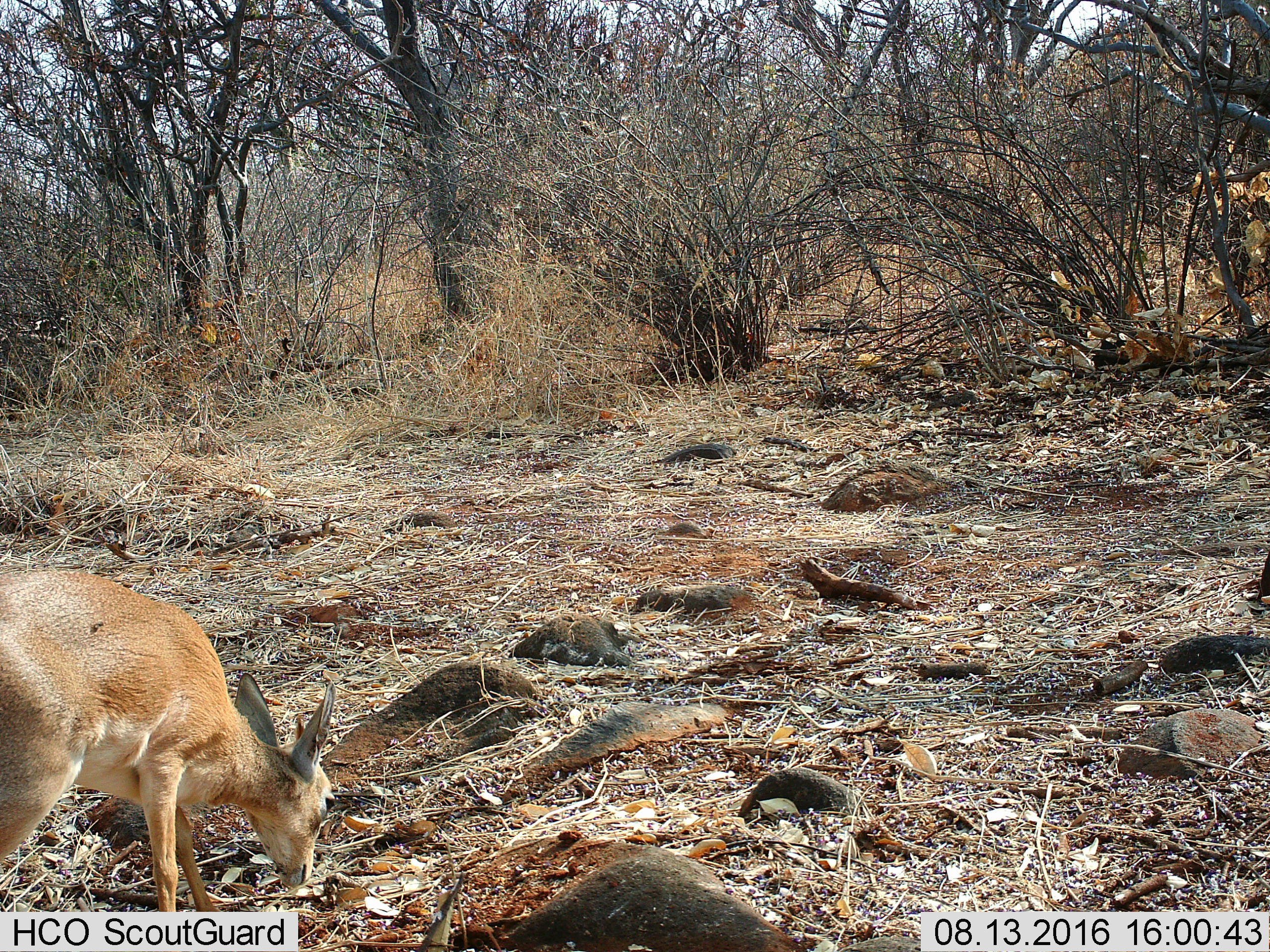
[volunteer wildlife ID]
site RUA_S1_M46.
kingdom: Animalia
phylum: Chordata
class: Mammalia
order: Artiodactyla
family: Bovidae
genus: Madoqua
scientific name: Madoqua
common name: dik-dik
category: dikdik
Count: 1.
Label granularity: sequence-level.